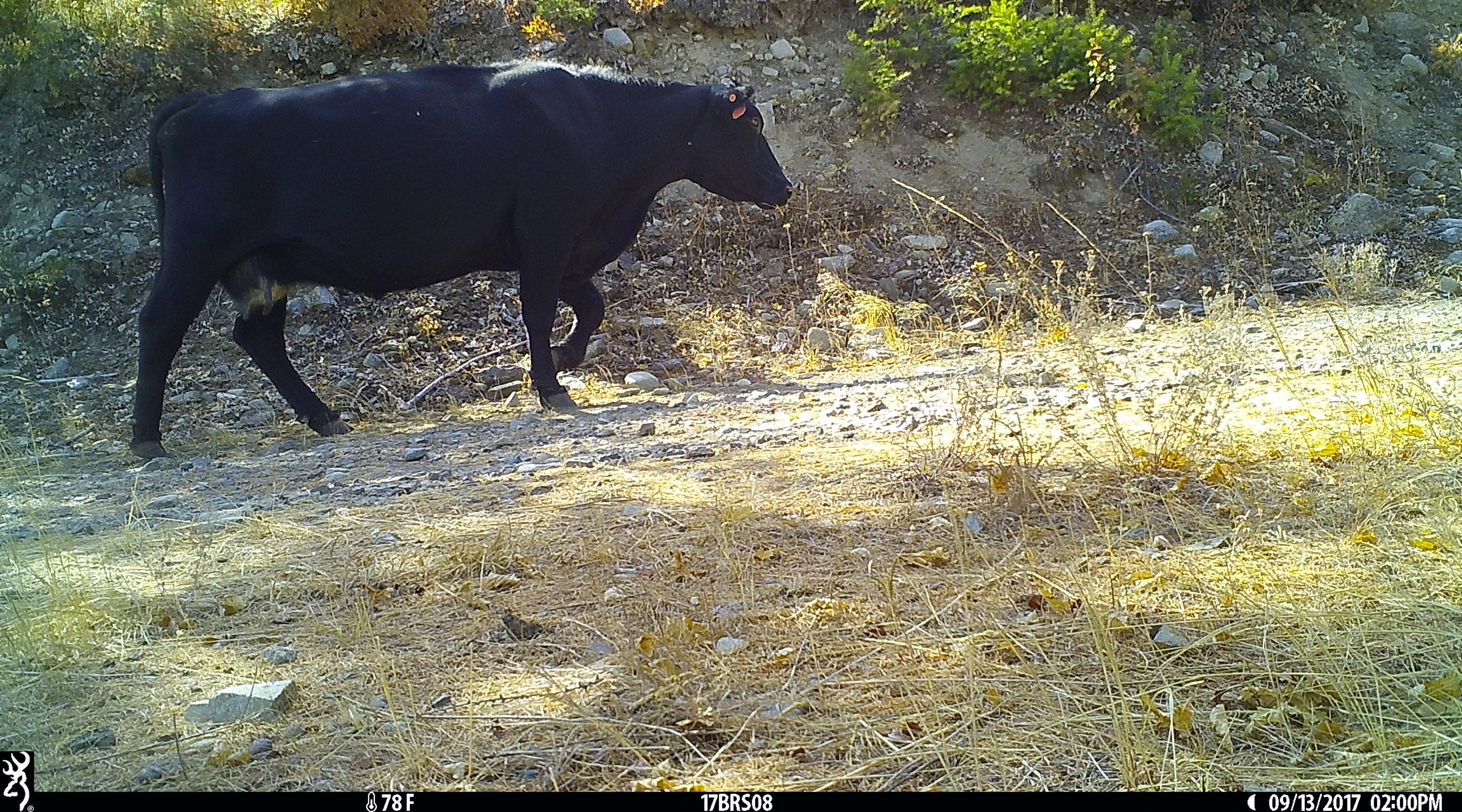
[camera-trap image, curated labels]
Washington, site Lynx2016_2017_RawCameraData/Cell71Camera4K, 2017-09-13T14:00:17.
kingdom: Animalia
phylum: Chordata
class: Mammalia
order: Artiodactyla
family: Bovidae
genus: Bos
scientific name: Bos taurus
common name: domestic cattle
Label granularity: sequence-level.